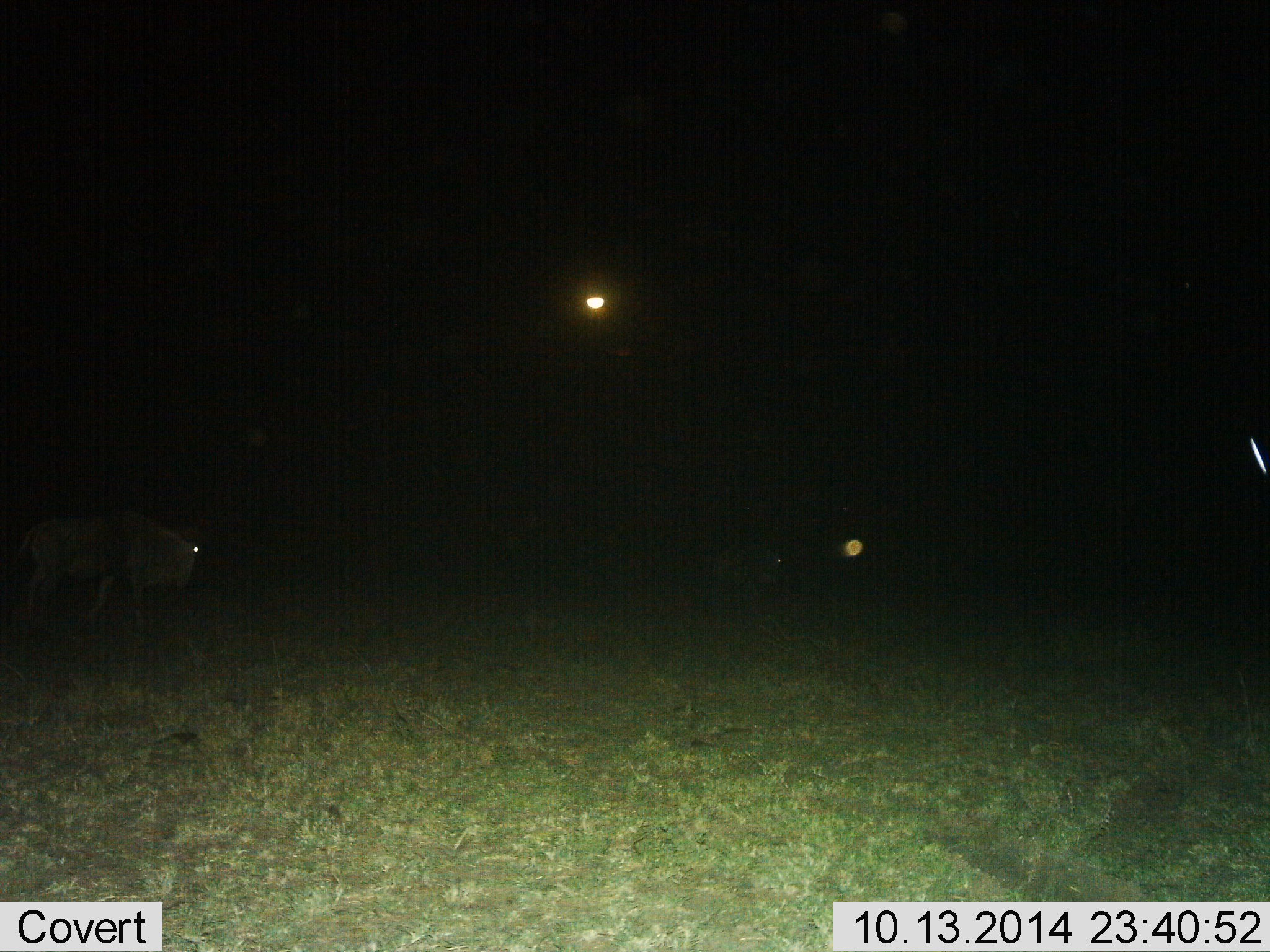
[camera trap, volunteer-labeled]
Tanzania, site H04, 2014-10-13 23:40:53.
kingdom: Animalia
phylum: Chordata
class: Mammalia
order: Artiodactyla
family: Bovidae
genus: Connochaetes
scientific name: Connochaetes taurinus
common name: blue wildebeest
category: wildebeest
Wildebeest (blue wildebeest) (Connochaetes taurinus), count 2. Behavior (volunteer vote fractions): standing 20%, resting 0%, moving 70%, interacting 0%. Young present (vote fraction): 0%. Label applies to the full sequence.